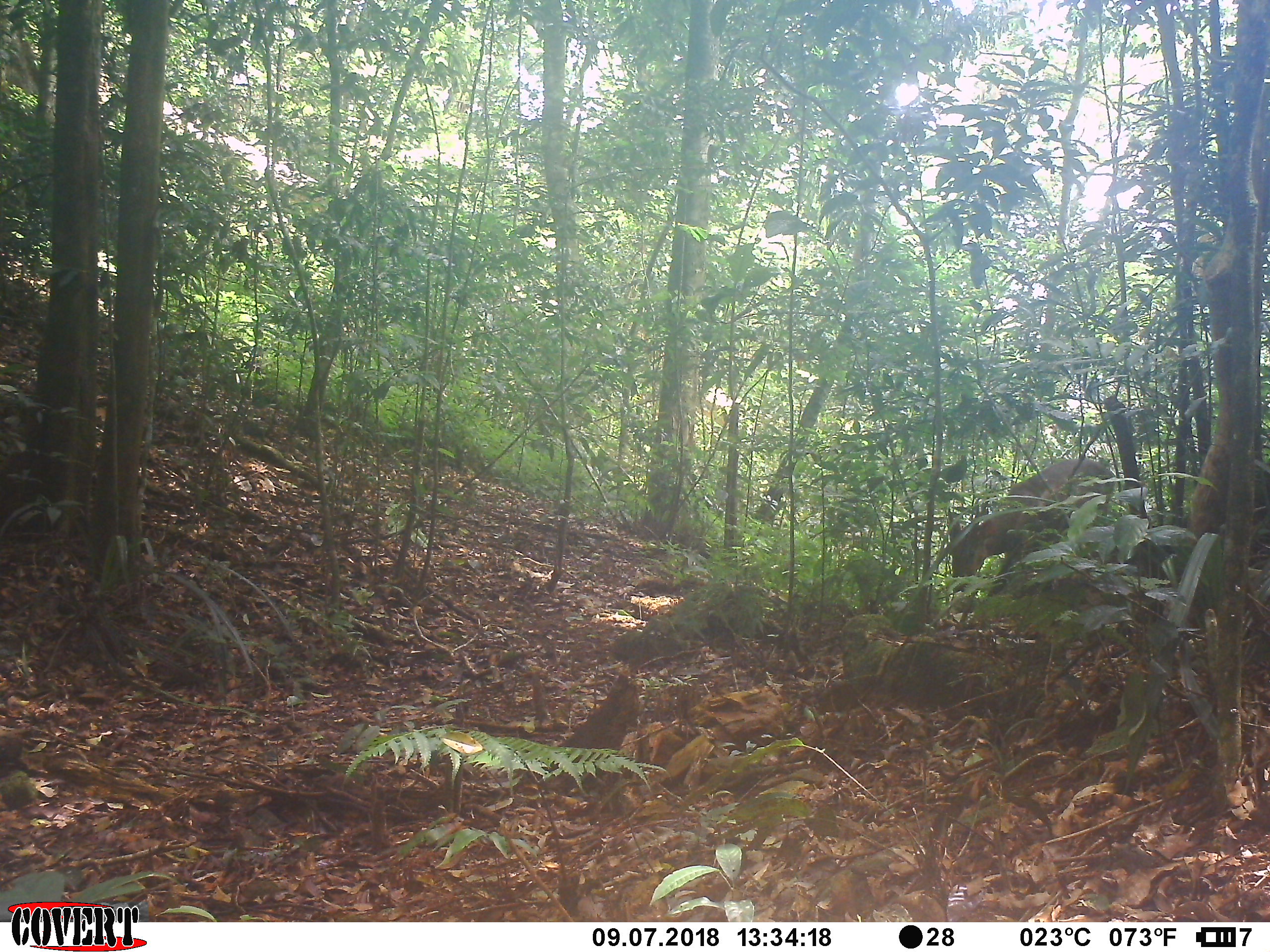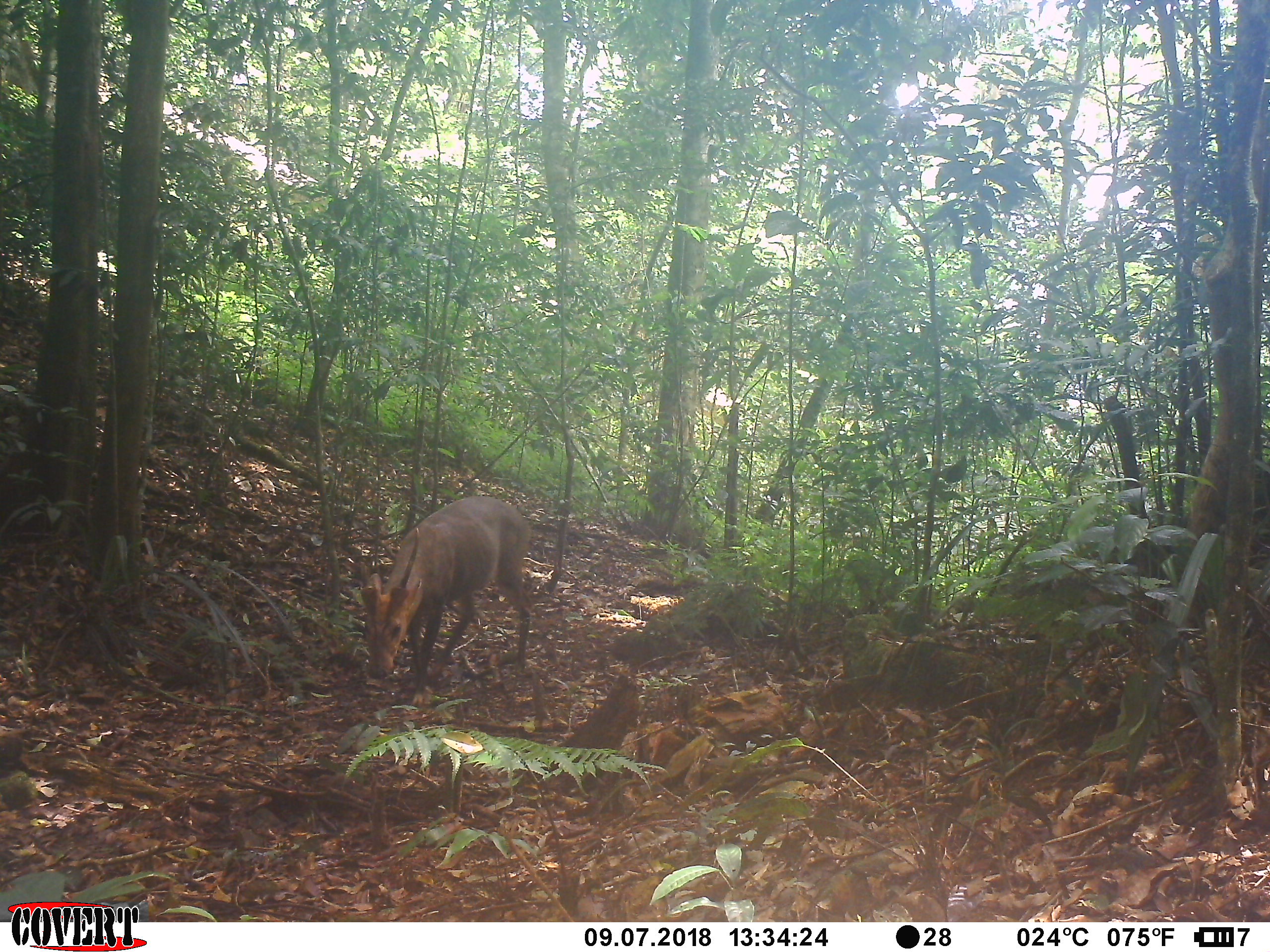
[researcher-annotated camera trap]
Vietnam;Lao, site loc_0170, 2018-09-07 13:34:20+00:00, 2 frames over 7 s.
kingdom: Animalia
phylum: Chordata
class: Mammalia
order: Artiodactyla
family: Cervidae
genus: Muntiacus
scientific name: Muntiacus vuquangensis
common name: large-antlered muntjac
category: large antlered muntjac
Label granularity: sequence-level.